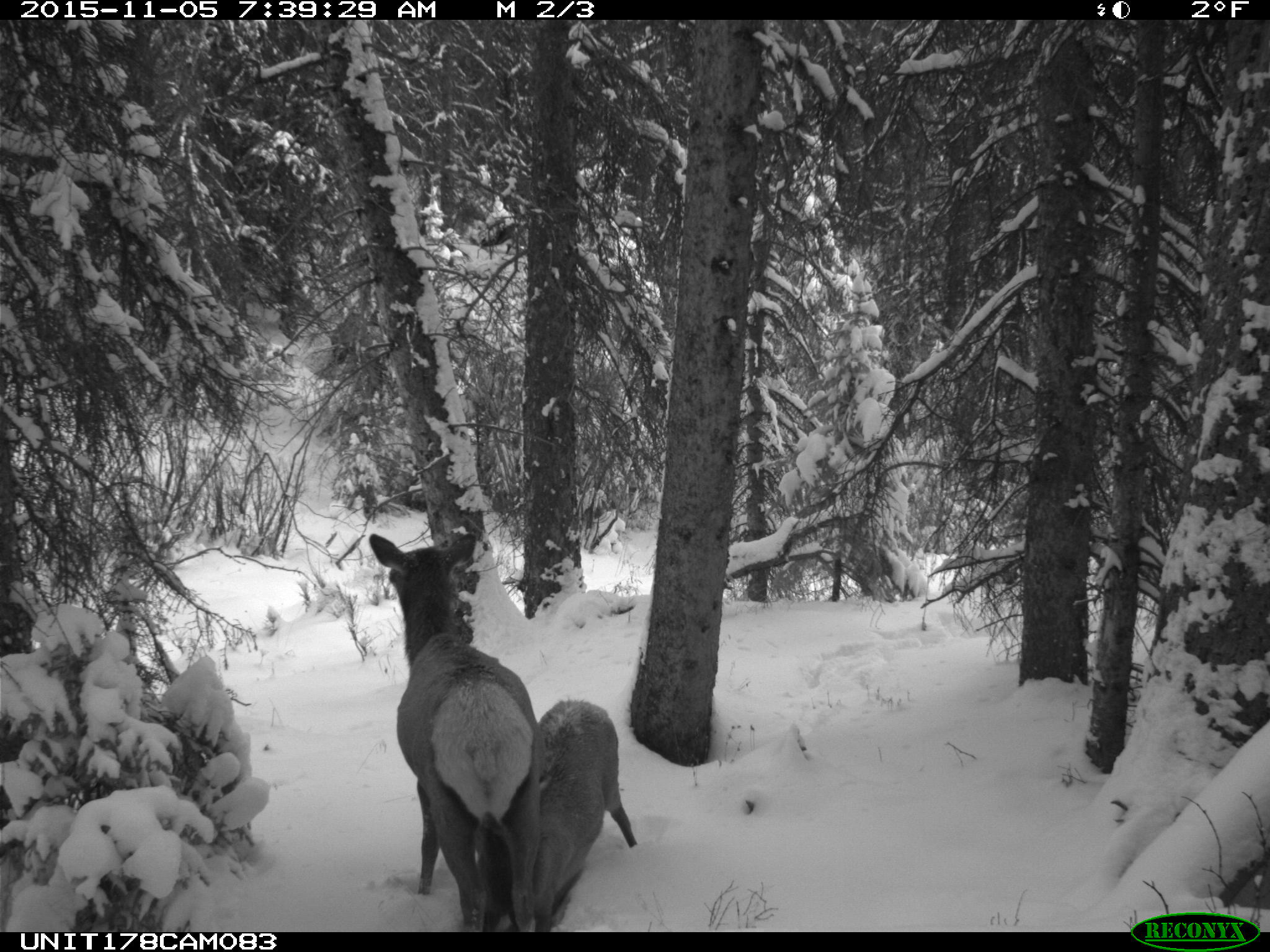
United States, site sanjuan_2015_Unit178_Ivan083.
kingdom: Animalia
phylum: Chordata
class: Mammalia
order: Artiodactyla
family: Cervidae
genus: Cervus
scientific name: Cervus elaphus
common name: red deer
Cervus elaphus (red deer).